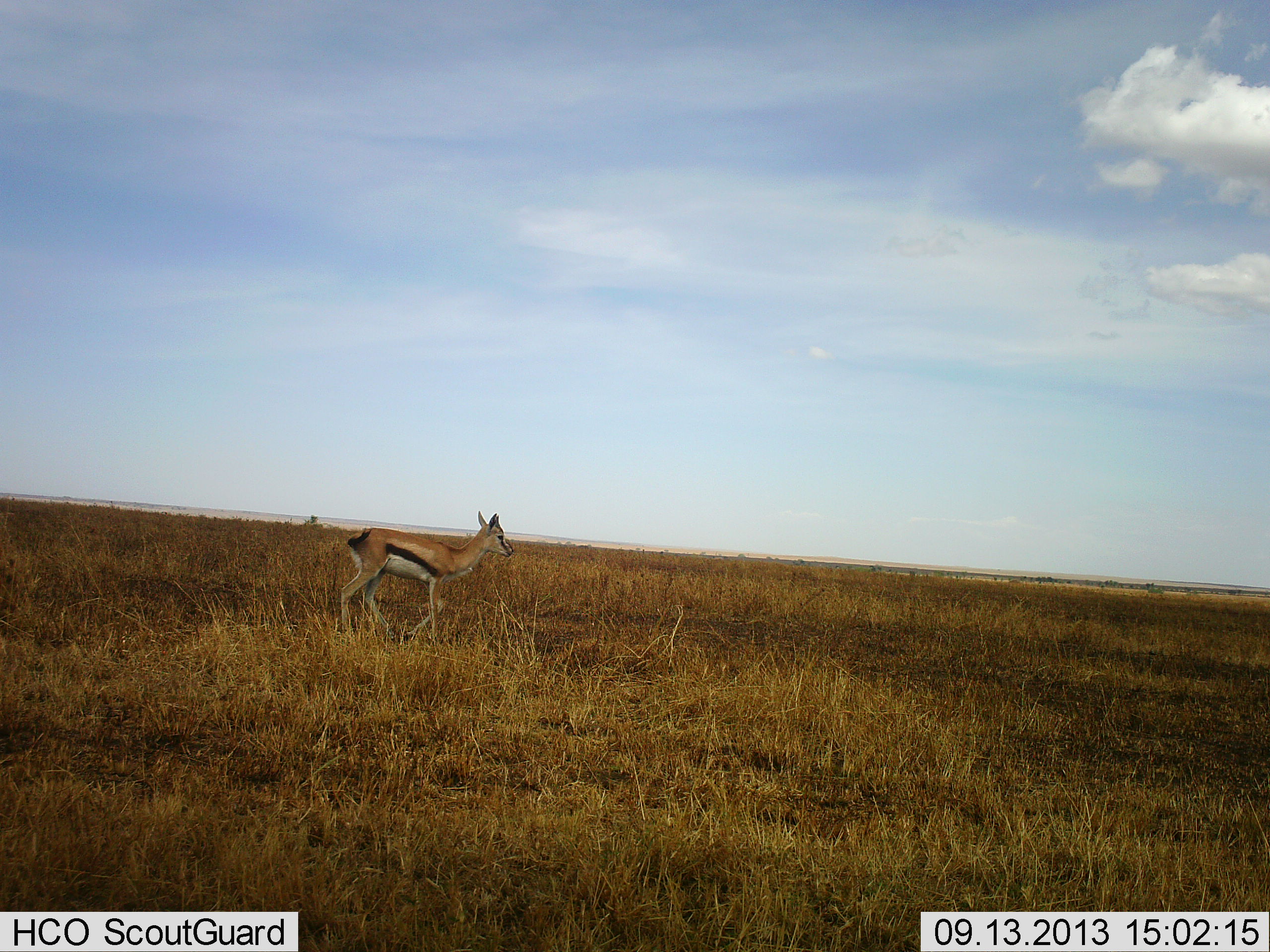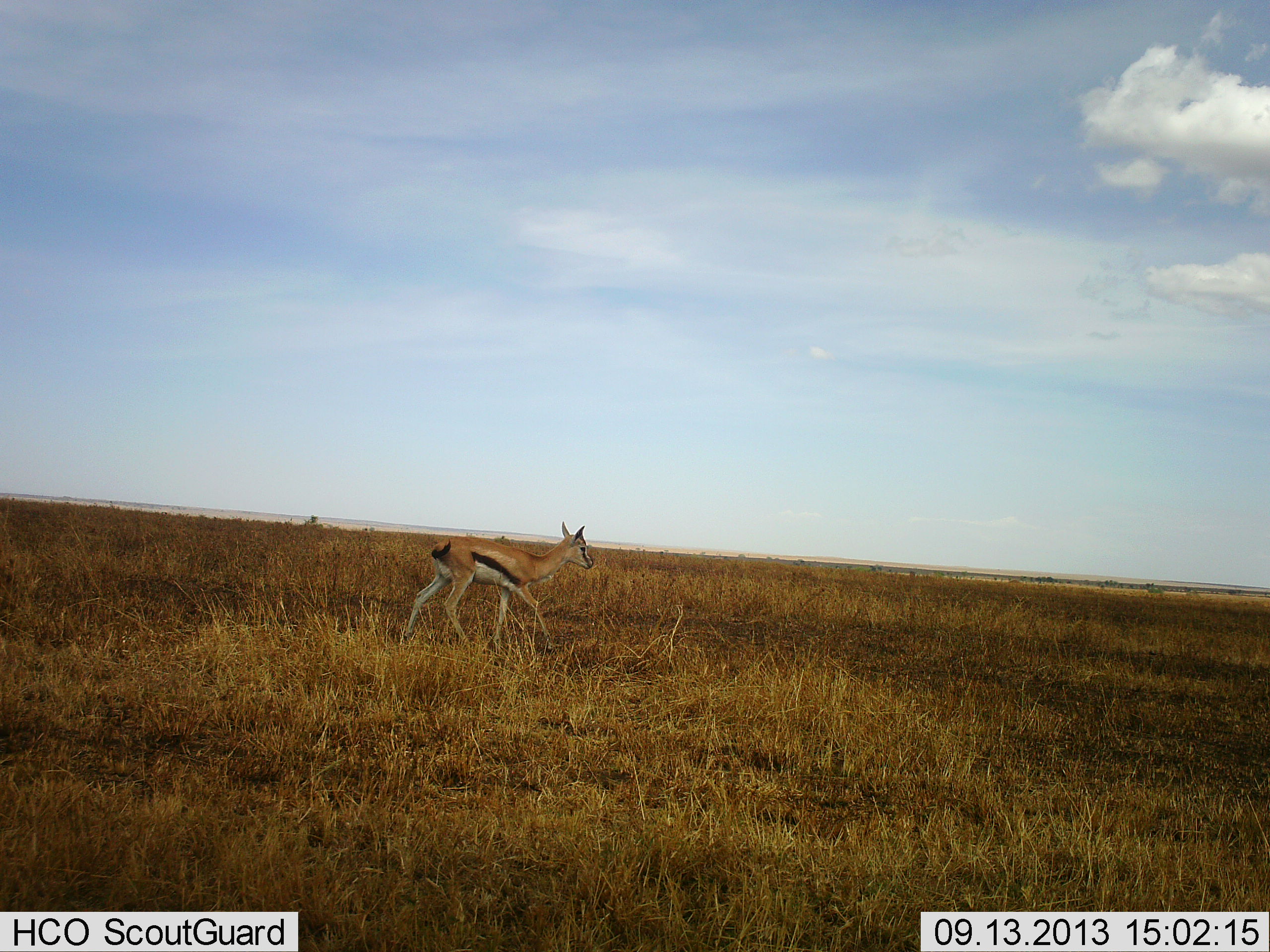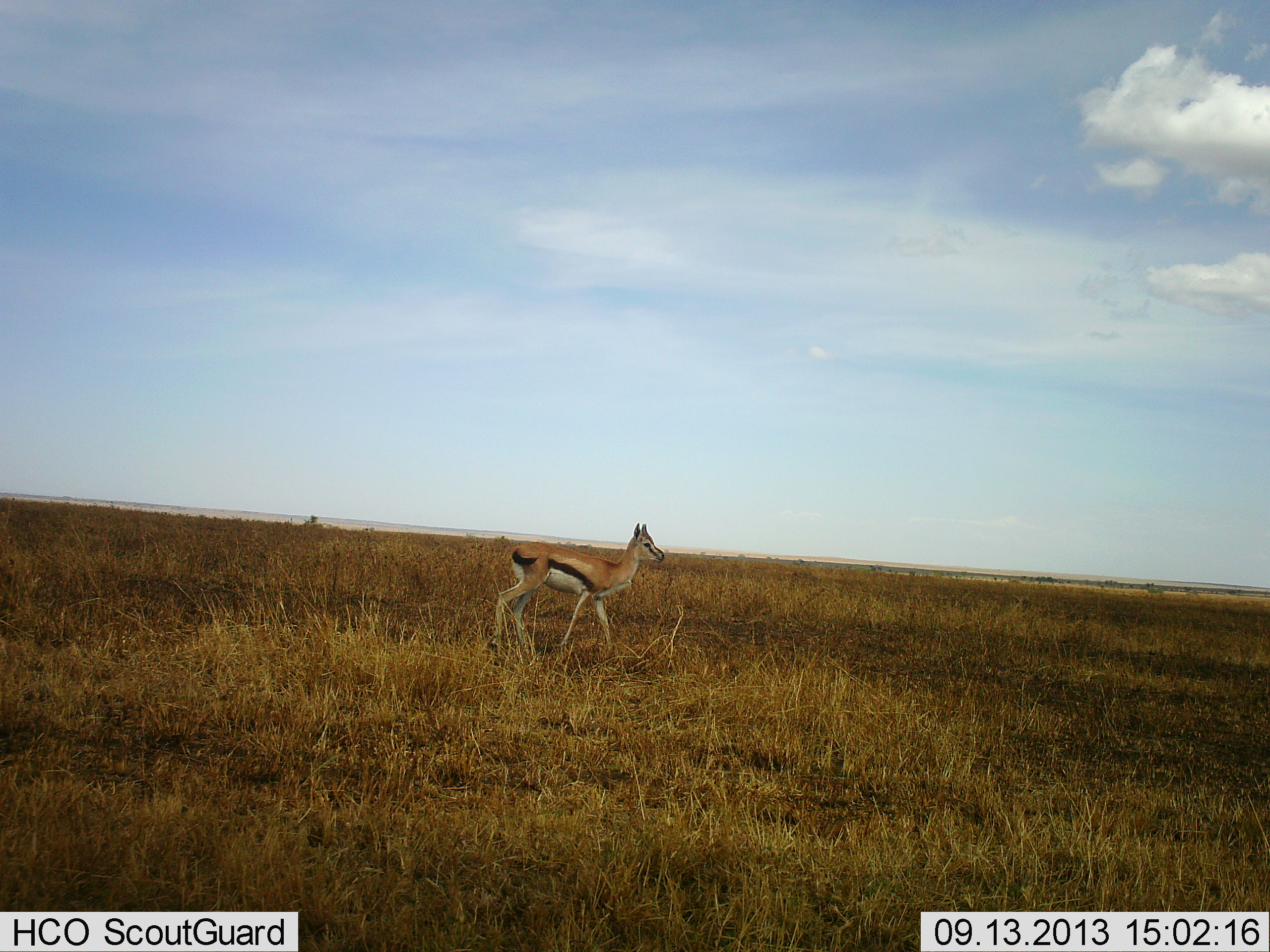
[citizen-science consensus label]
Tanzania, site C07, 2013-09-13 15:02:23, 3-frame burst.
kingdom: Animalia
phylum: Chordata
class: Mammalia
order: Artiodactyla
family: Bovidae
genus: Eudorcas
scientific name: Eudorcas thomsonii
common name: thomson's gazelle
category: gazellethomsons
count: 1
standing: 0%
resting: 0%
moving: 100%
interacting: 0%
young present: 0%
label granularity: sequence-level